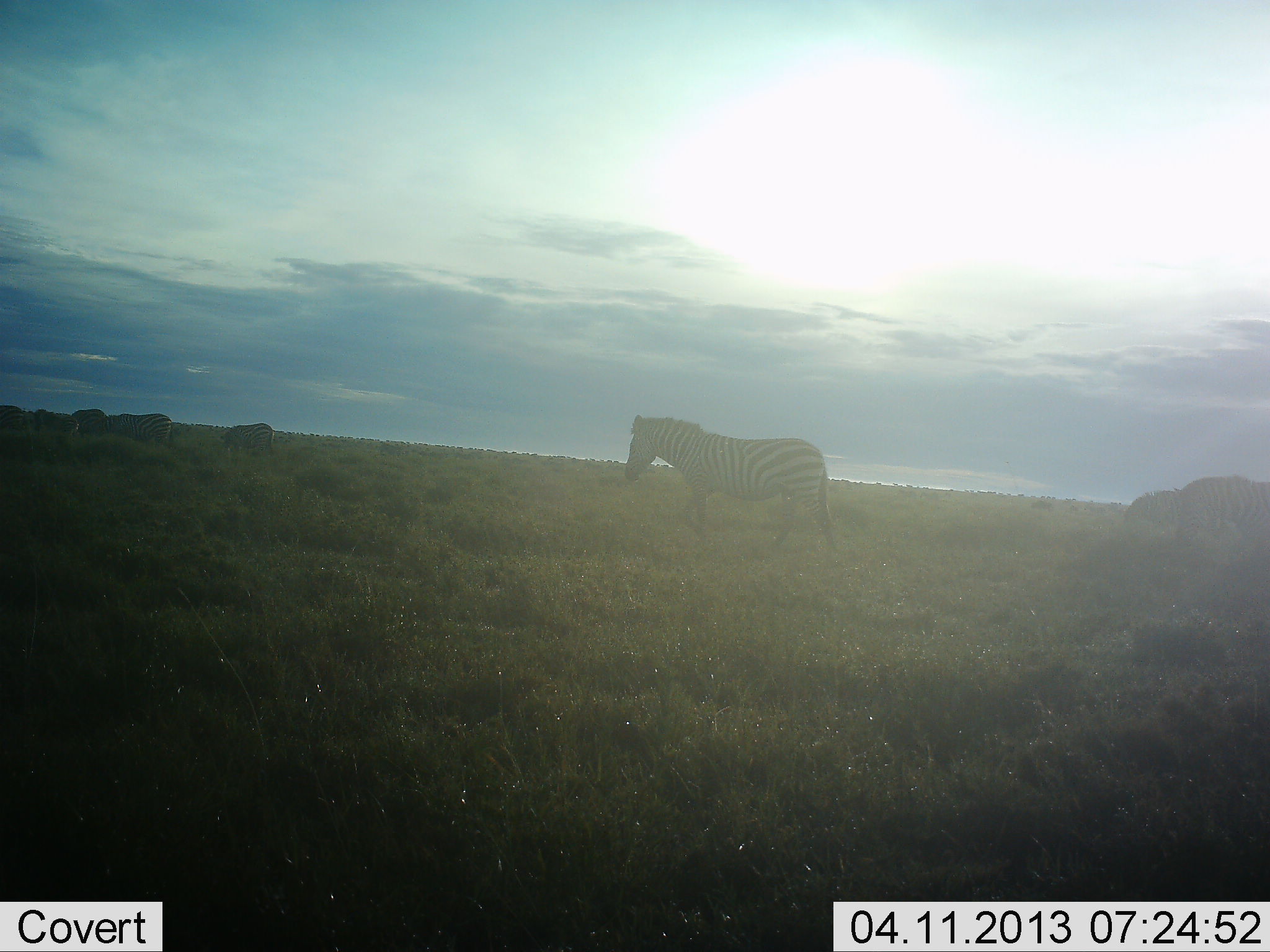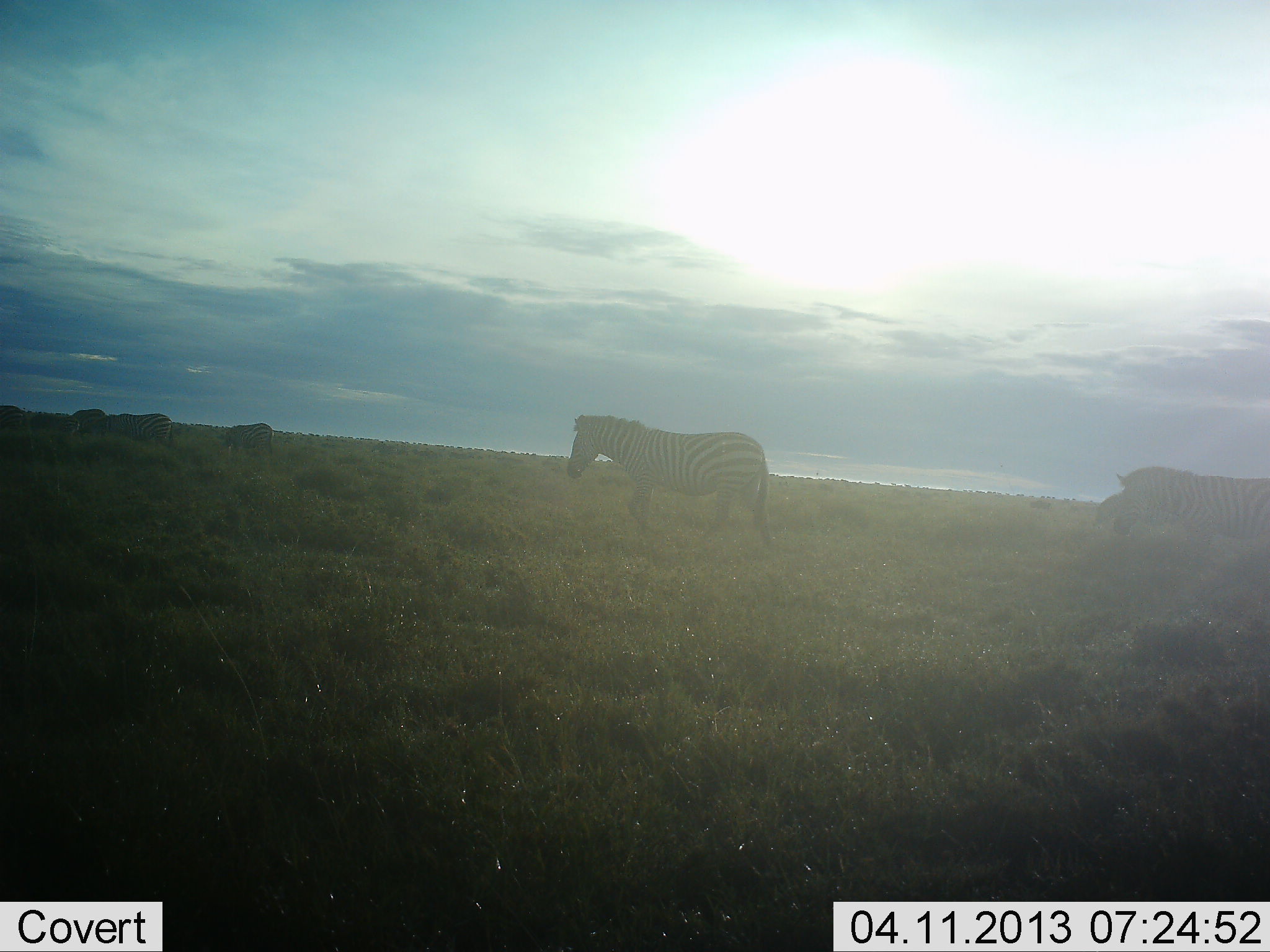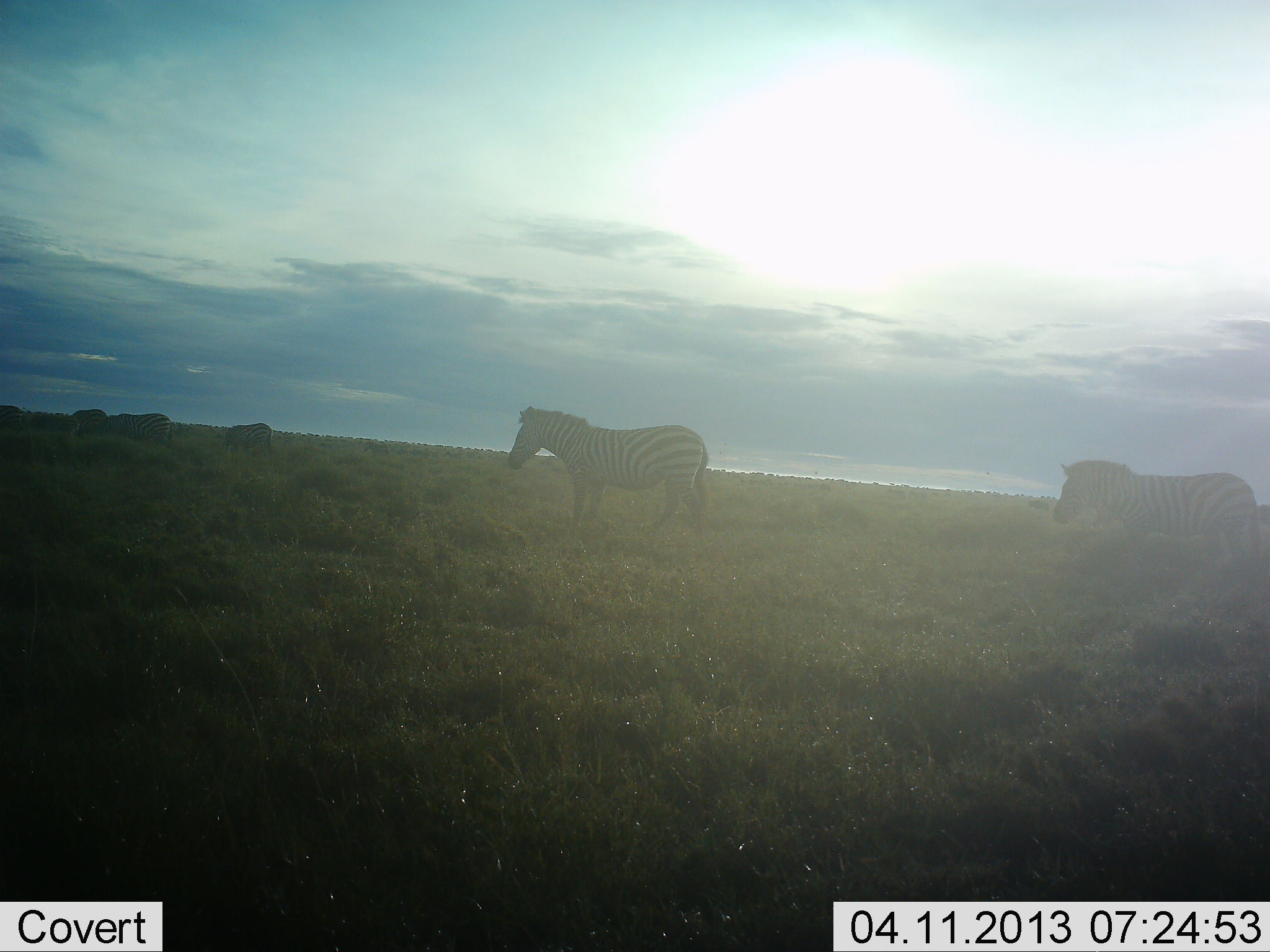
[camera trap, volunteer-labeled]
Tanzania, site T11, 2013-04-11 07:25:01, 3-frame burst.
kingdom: Animalia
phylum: Chordata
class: Mammalia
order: Perissodactyla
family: Equidae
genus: Equus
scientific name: Equus quagga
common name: plains zebra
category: zebra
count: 5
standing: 43%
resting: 3%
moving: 87%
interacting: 0%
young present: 3%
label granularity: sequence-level